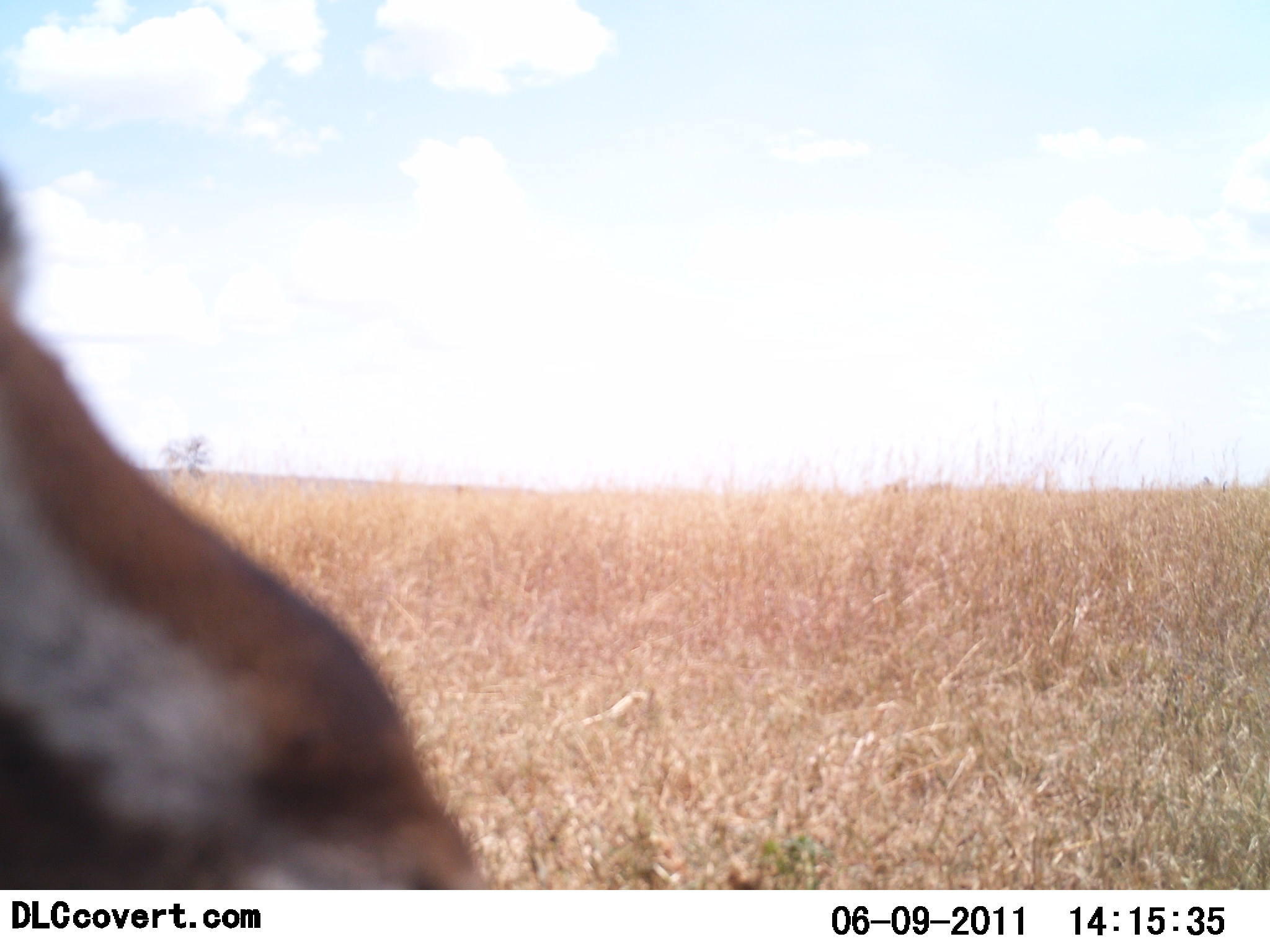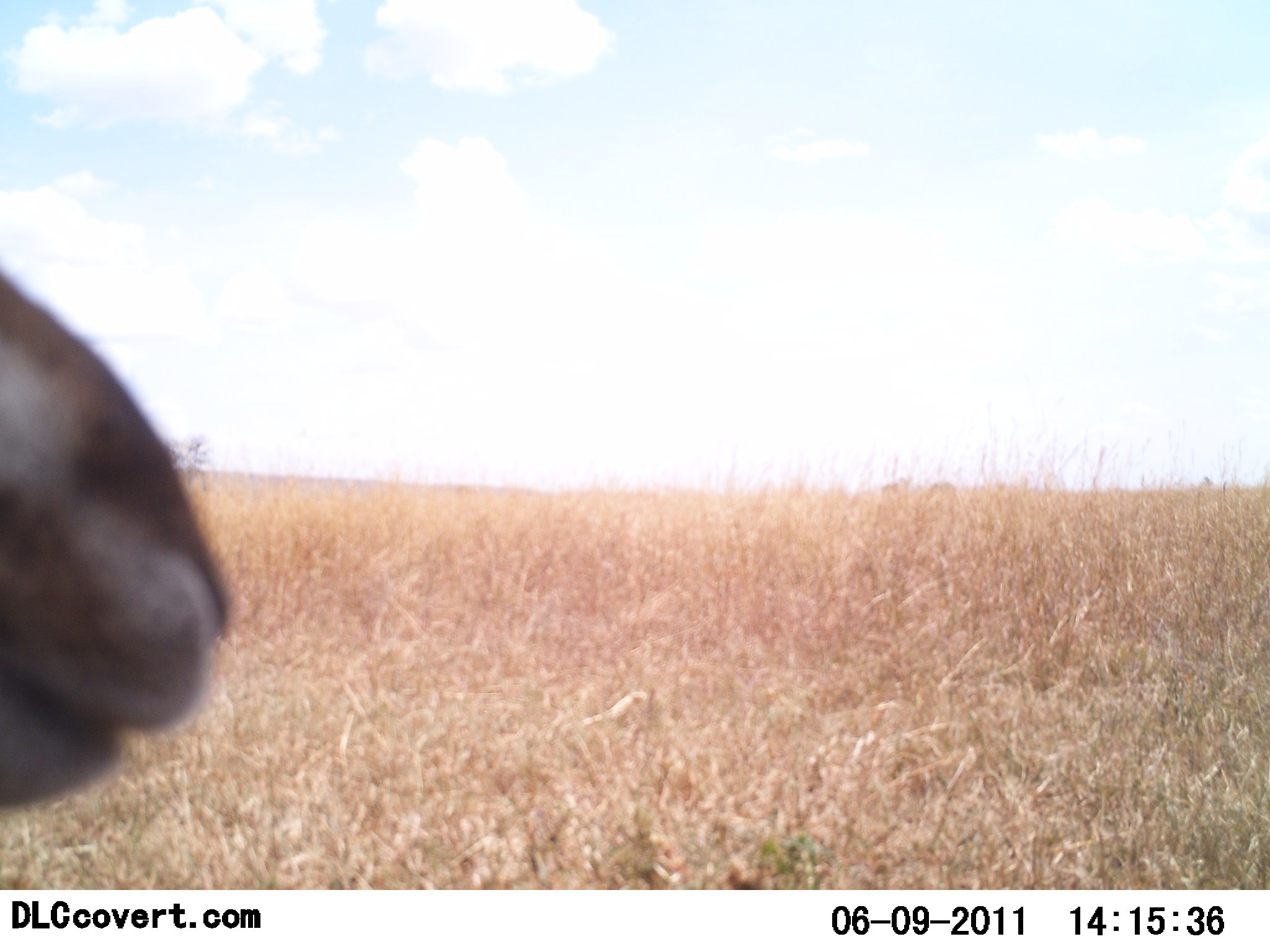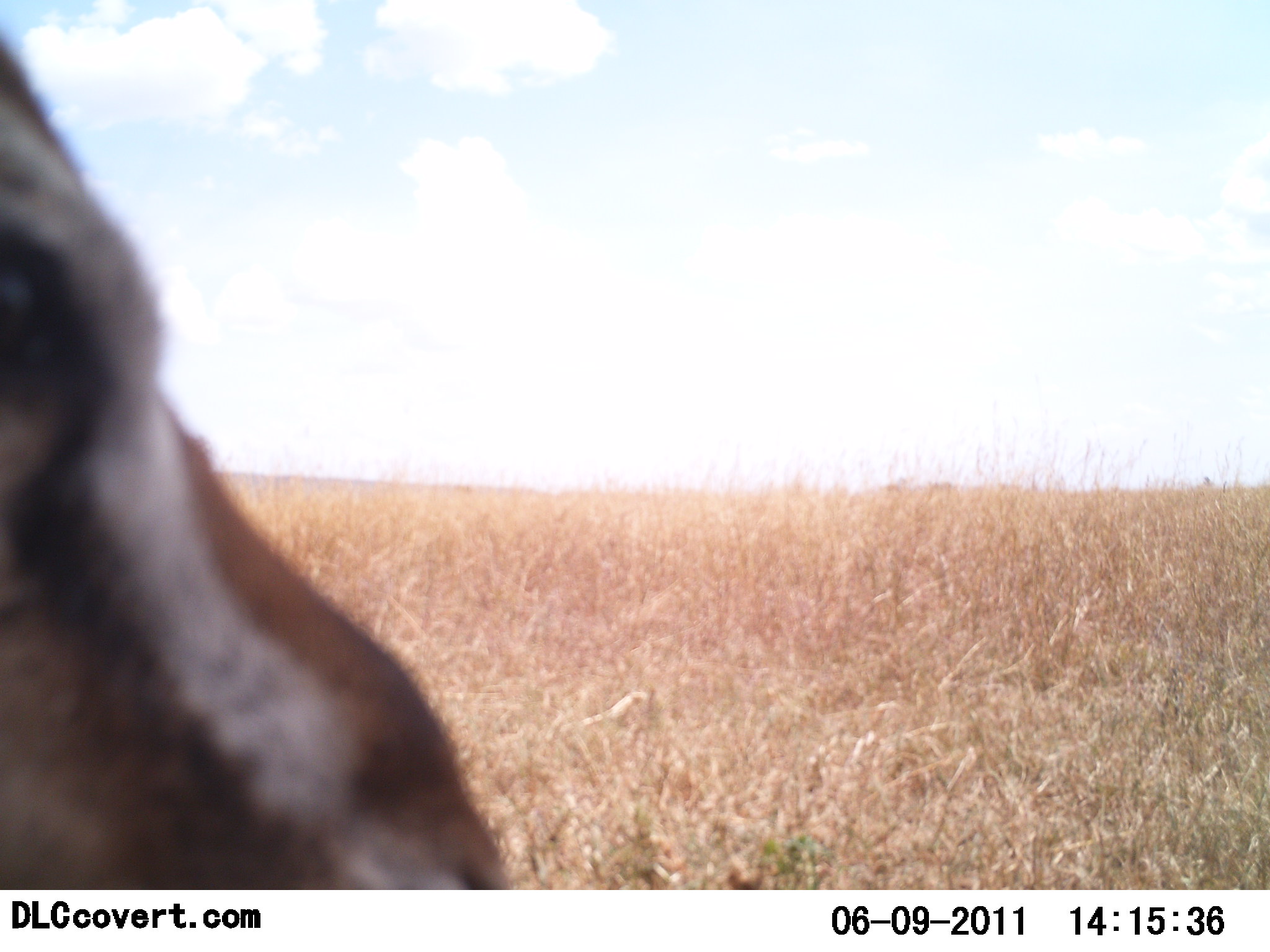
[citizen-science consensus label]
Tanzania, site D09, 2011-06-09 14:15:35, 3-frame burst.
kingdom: Animalia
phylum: Chordata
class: Mammalia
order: Artiodactyla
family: Bovidae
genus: Eudorcas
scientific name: Eudorcas thomsonii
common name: thomson's gazelle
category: gazellethomsons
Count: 1.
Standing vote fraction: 46%.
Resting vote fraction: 0%.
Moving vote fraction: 62%.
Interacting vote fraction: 0%.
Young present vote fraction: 0%.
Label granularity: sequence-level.